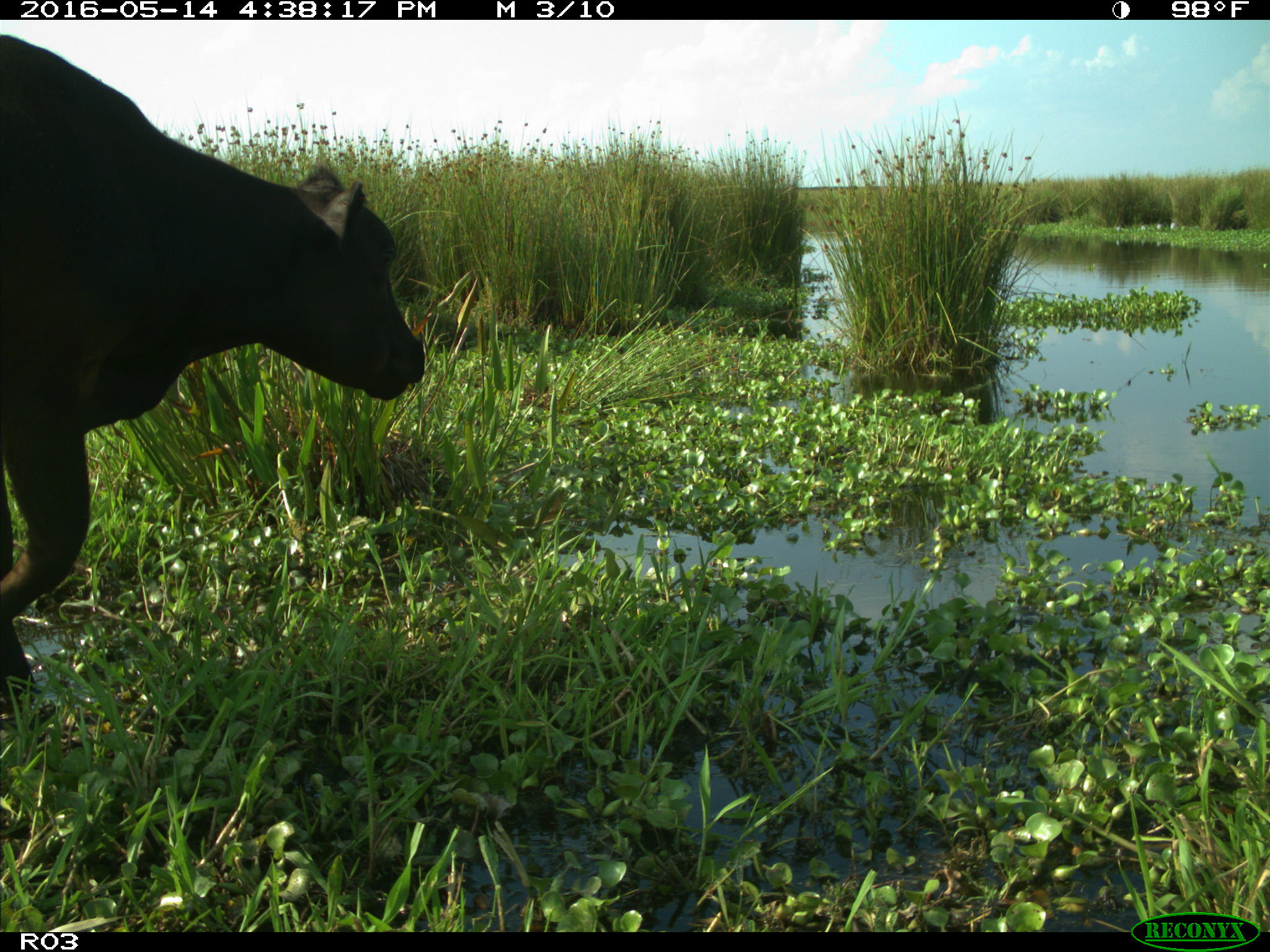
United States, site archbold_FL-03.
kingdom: Animalia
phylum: Chordata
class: Mammalia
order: Artiodactyla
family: Bovidae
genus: Bos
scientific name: Bos taurus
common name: domestic cow